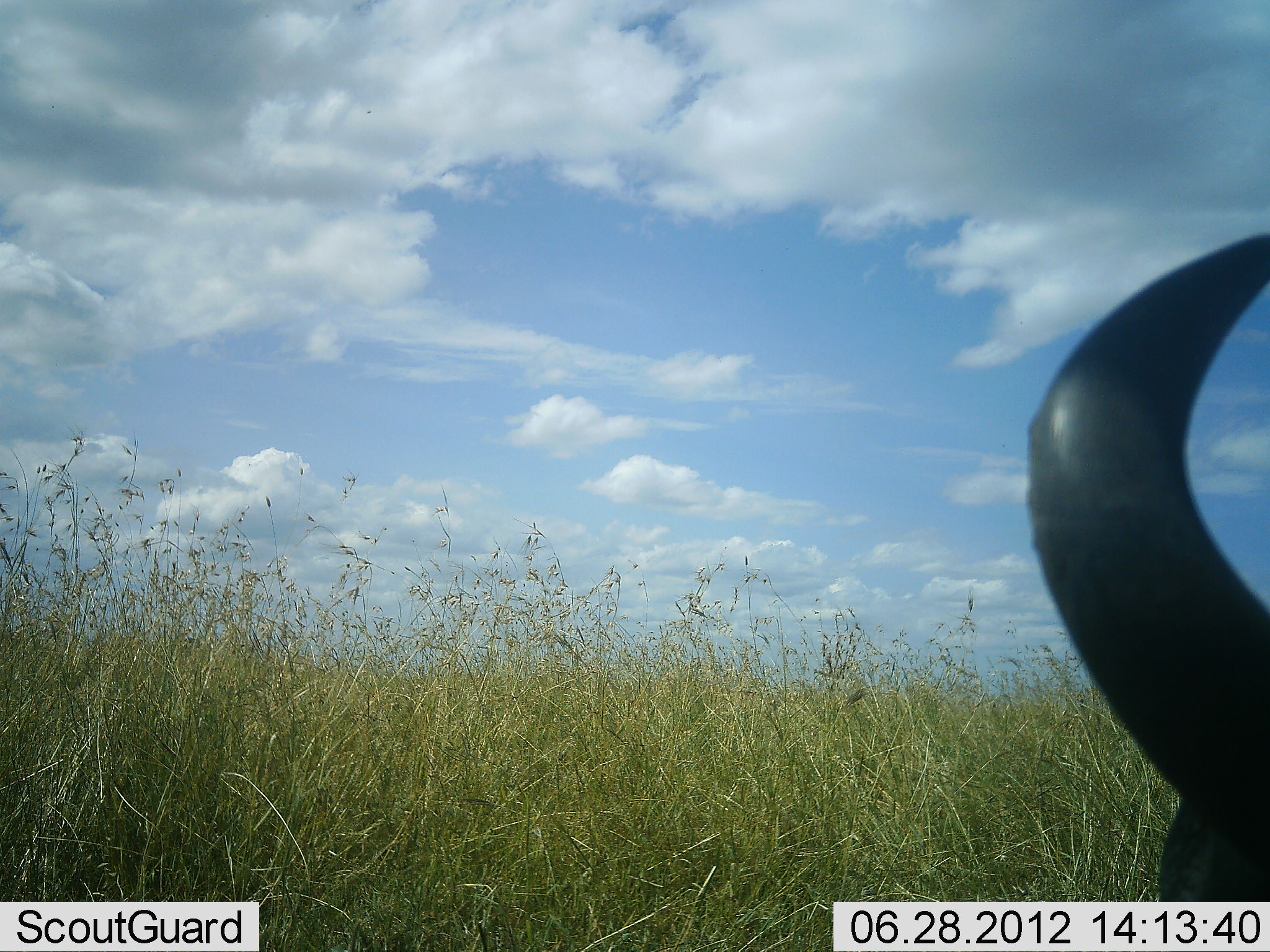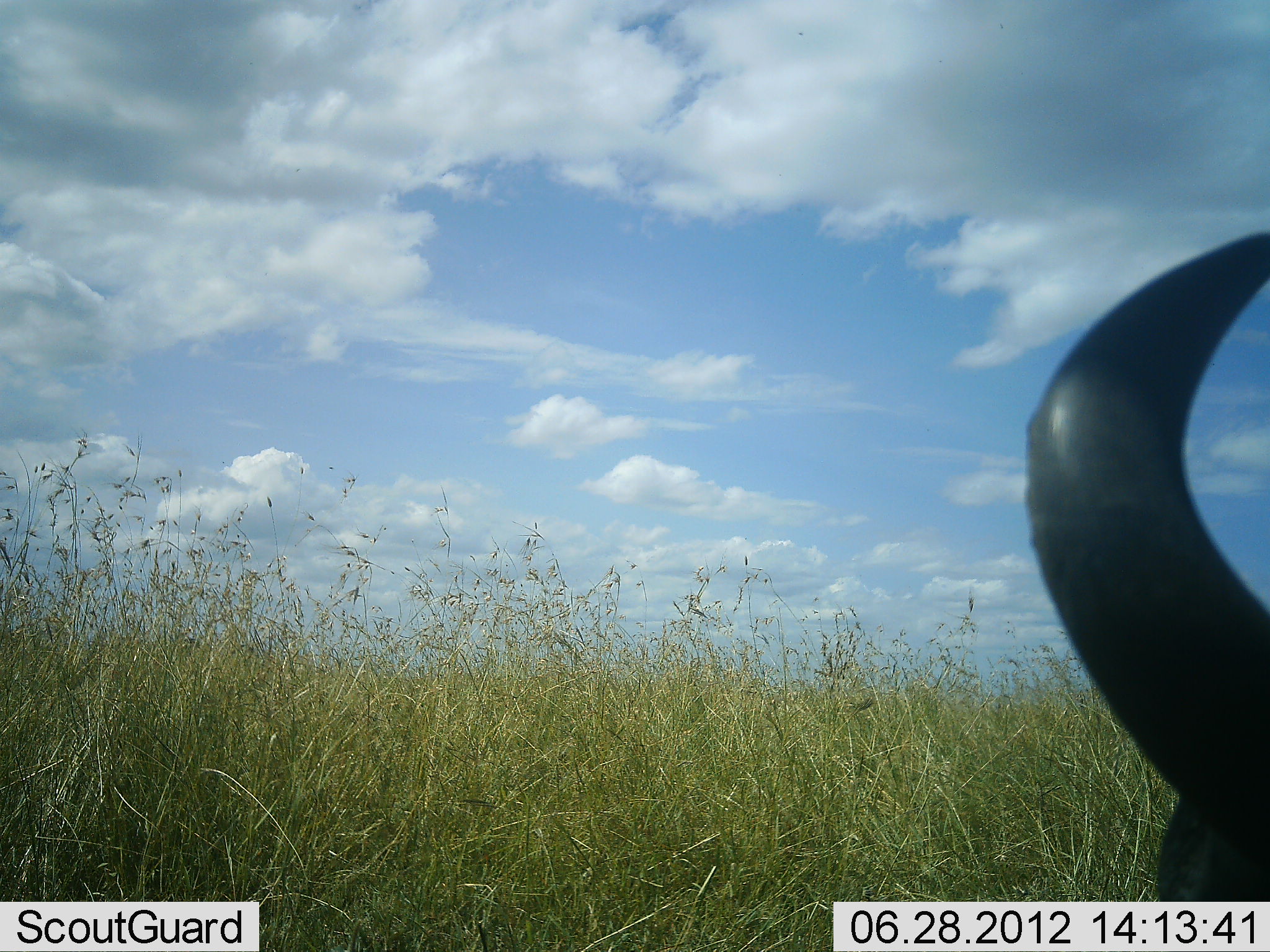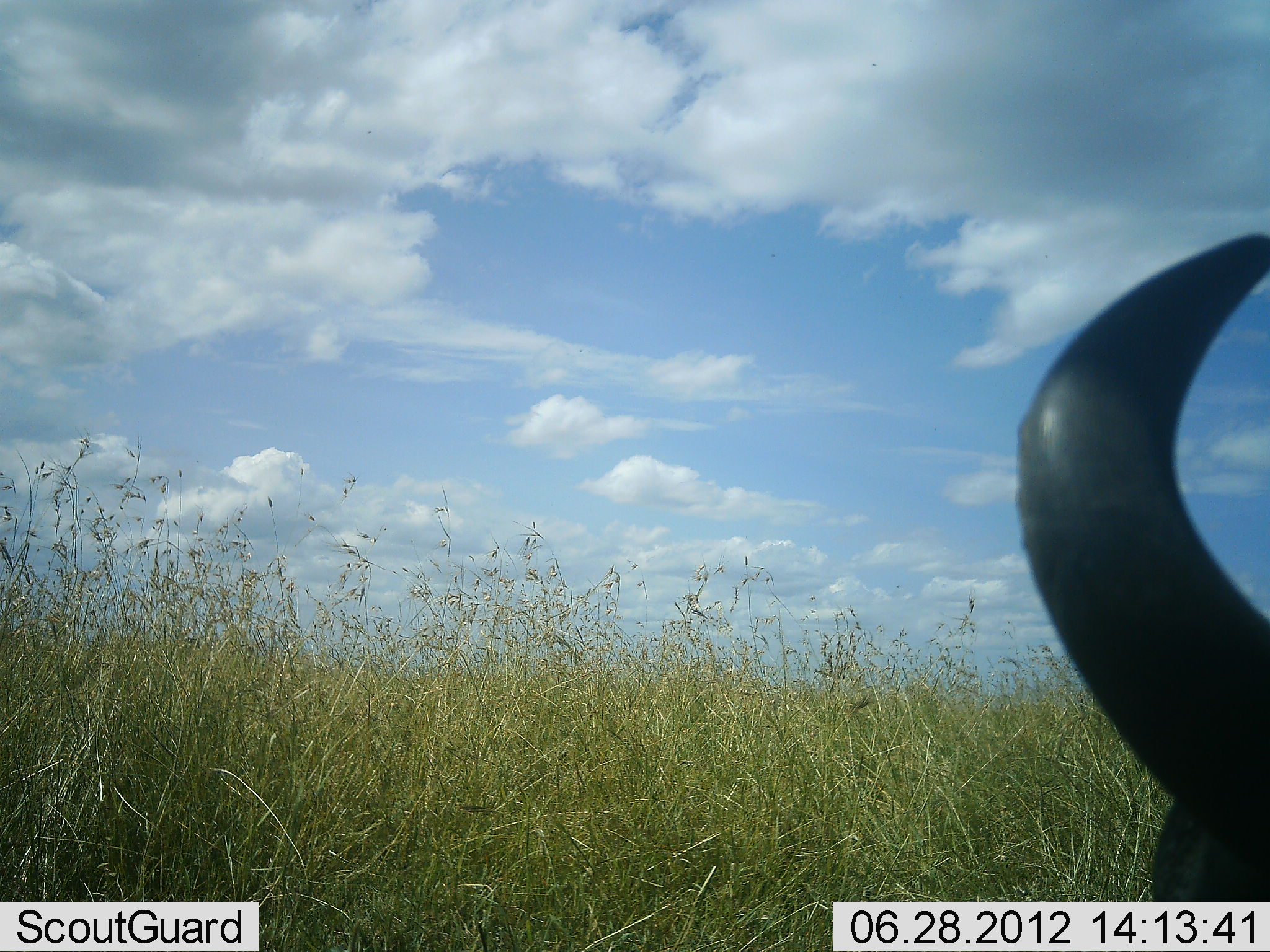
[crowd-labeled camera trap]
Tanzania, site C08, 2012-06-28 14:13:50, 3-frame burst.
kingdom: Animalia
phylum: Chordata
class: Mammalia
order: Artiodactyla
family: Bovidae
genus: Connochaetes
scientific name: Connochaetes taurinus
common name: blue wildebeest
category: wildebeest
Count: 1.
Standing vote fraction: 40%.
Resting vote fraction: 50%.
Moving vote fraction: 0%.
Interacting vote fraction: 0%.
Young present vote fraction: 0%.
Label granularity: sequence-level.